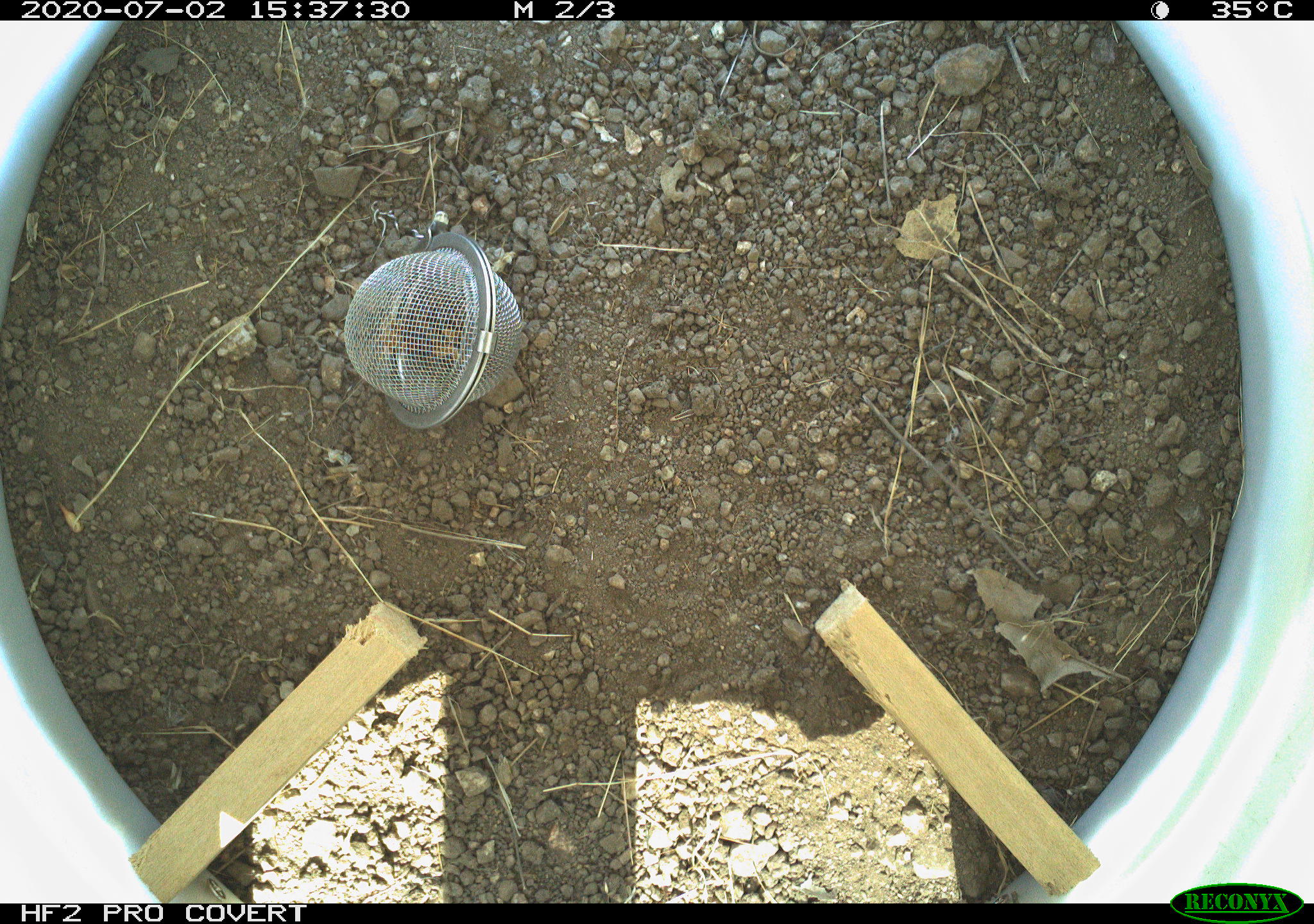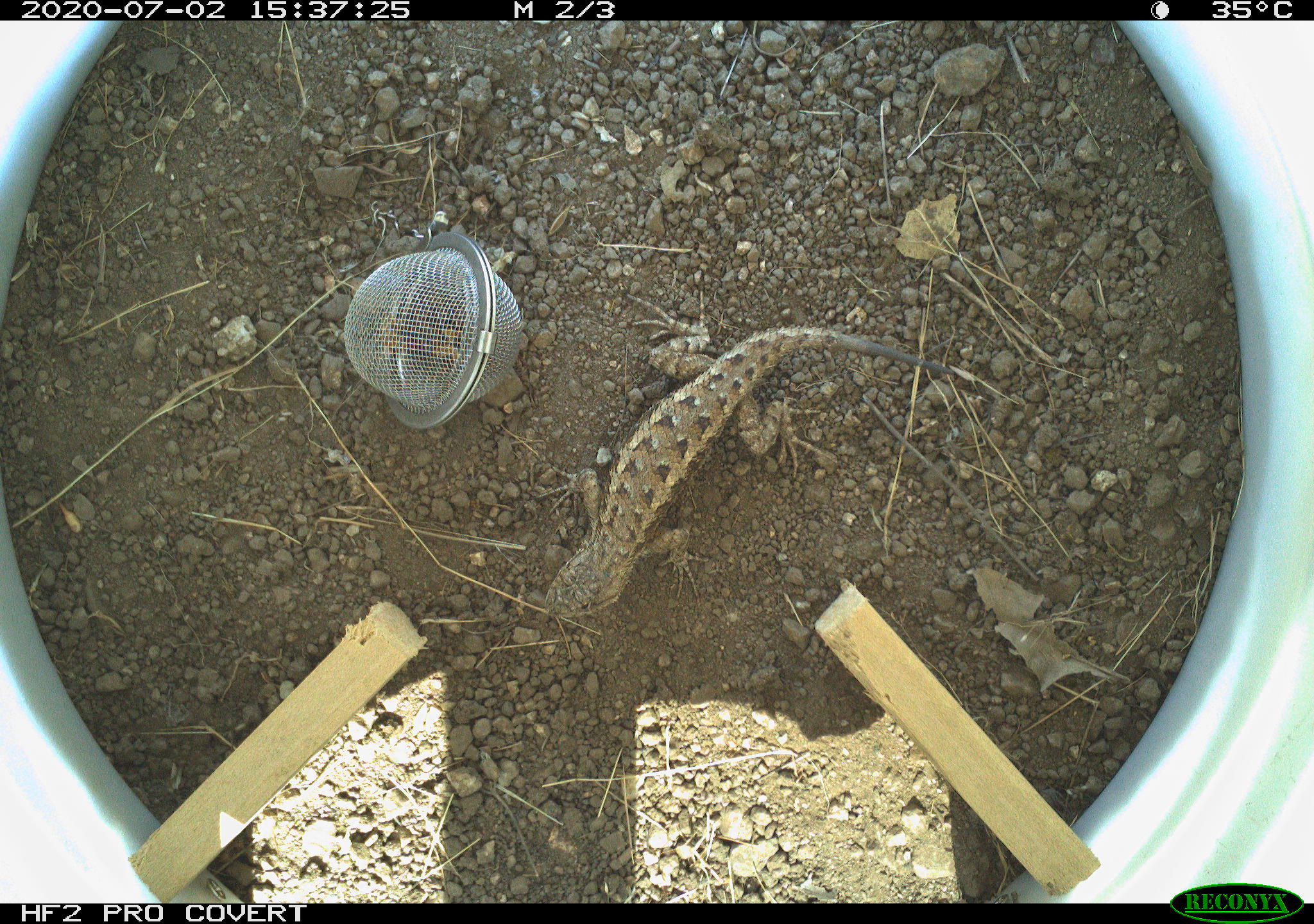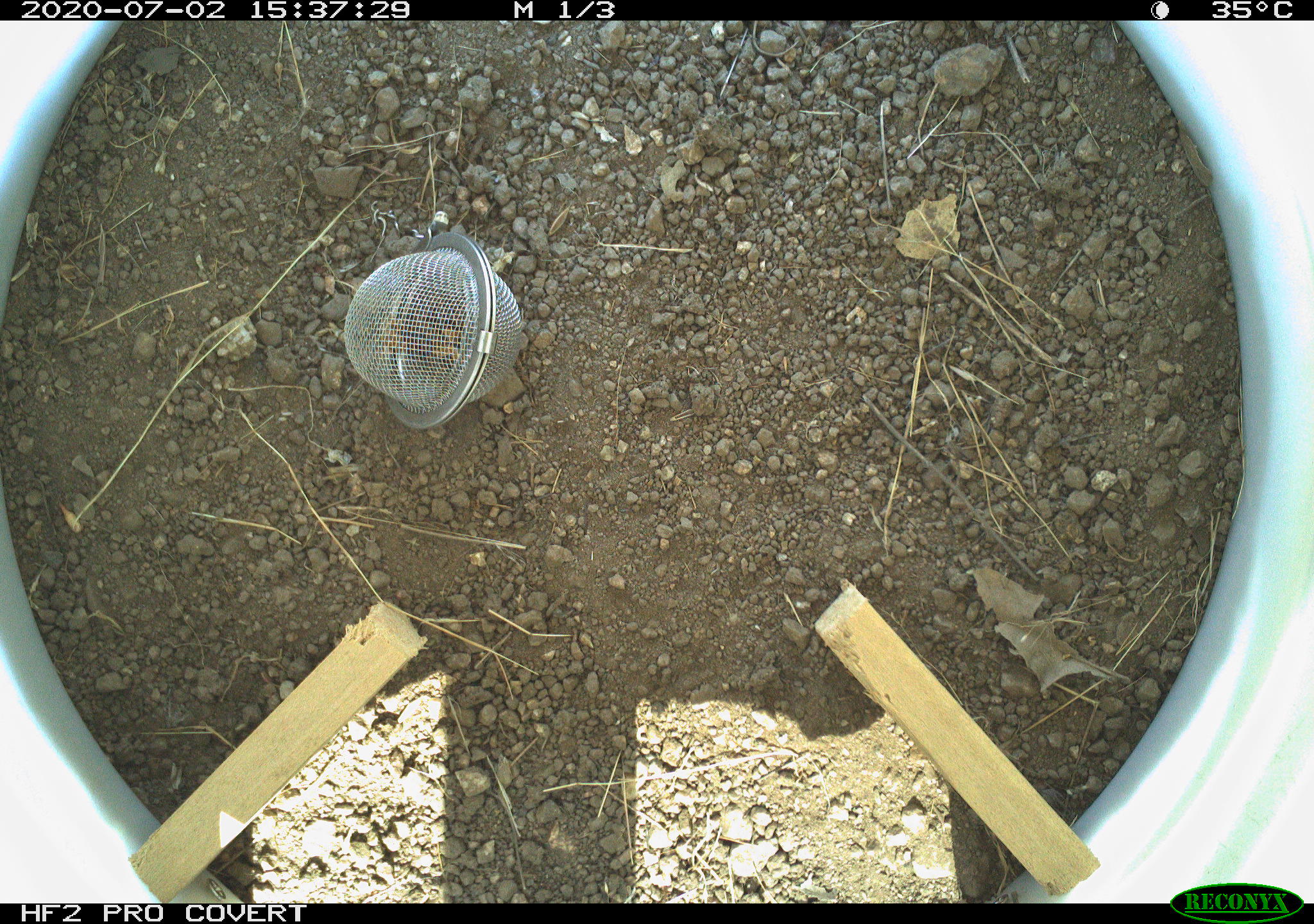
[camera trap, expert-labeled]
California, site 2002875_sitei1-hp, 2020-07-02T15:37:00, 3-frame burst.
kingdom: Animalia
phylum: Chordata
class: Reptilia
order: Squamata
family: Phrynosomatidae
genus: Sceloporus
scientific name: Sceloporus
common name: spiny lizards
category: sceloporus species